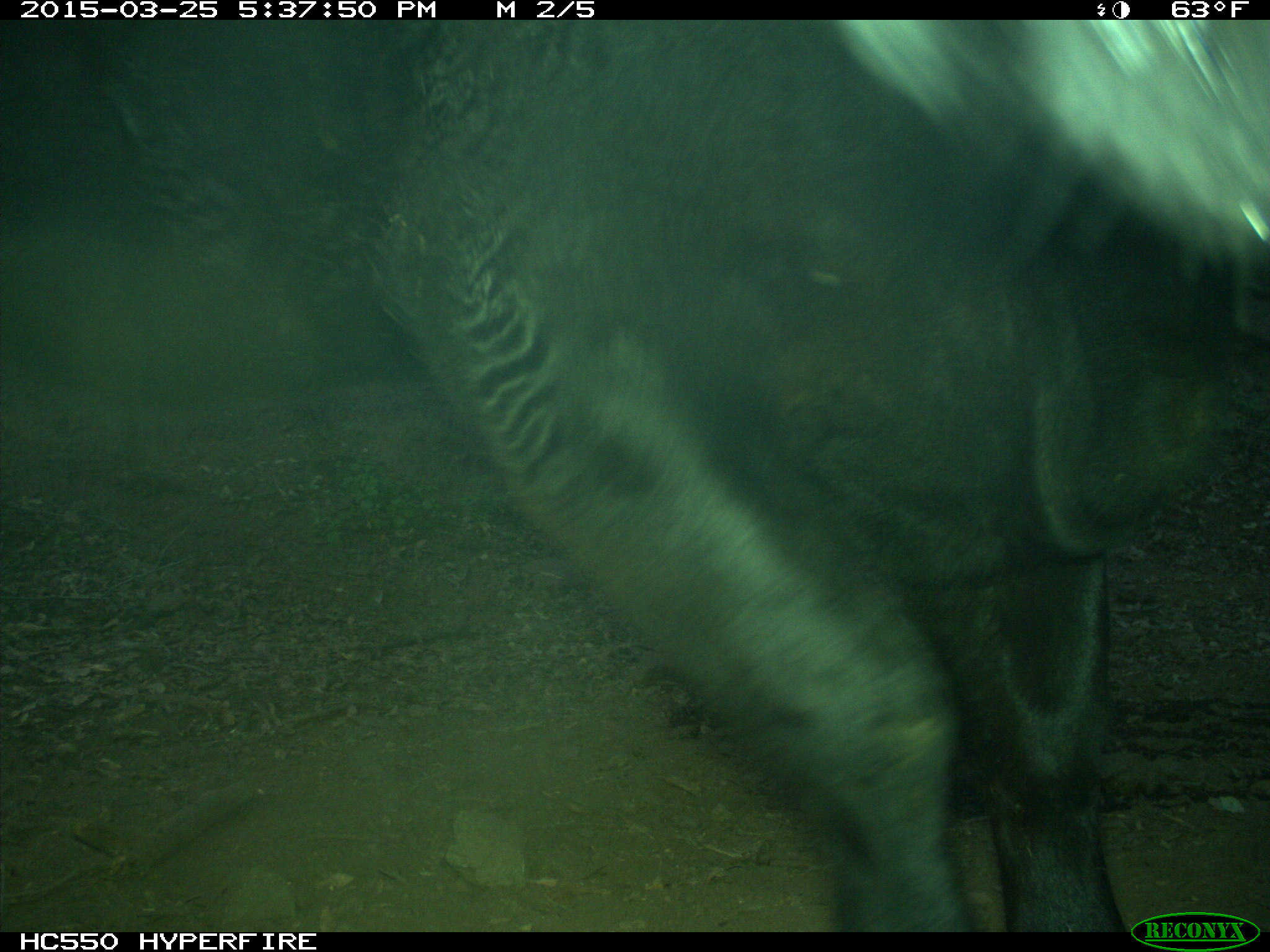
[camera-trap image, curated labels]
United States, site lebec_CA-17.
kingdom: Animalia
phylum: Chordata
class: Mammalia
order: Artiodactyla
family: Bovidae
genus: Bos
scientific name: Bos taurus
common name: domestic cow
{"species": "Bos taurus (domestic cow)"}